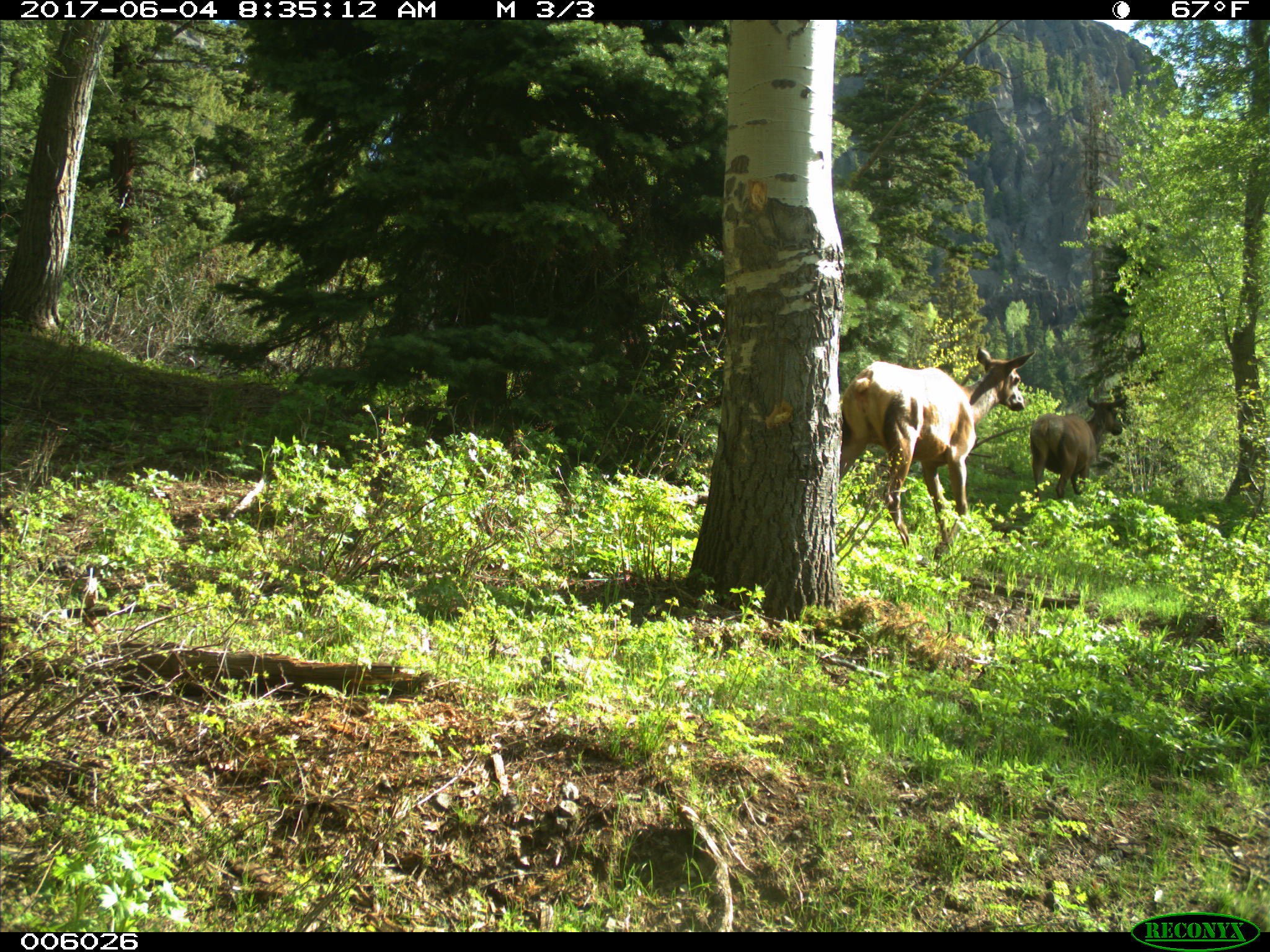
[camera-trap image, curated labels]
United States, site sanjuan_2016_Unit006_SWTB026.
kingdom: Animalia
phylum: Chordata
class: Mammalia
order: Artiodactyla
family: Cervidae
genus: Cervus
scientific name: Cervus elaphus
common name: red deer